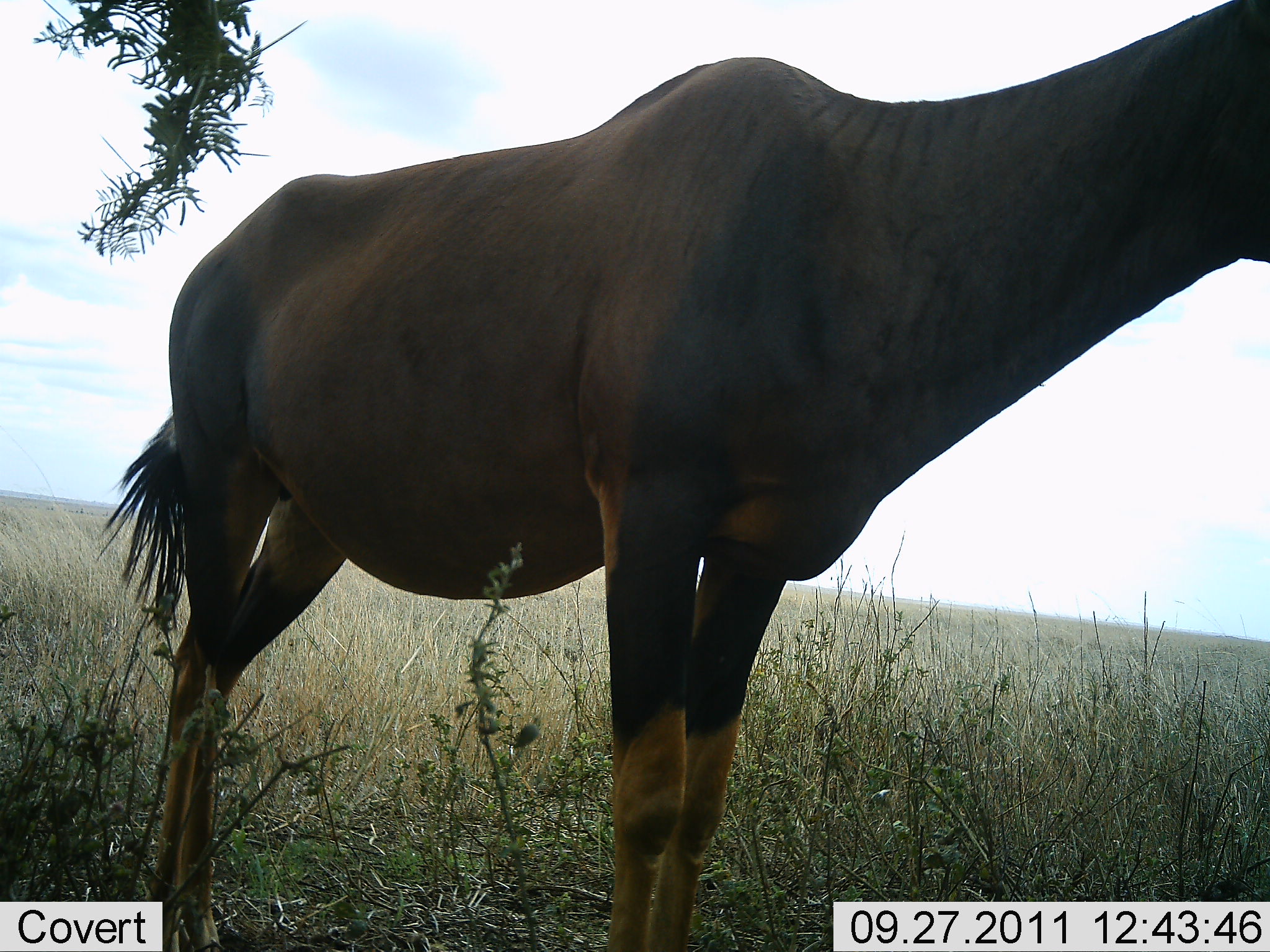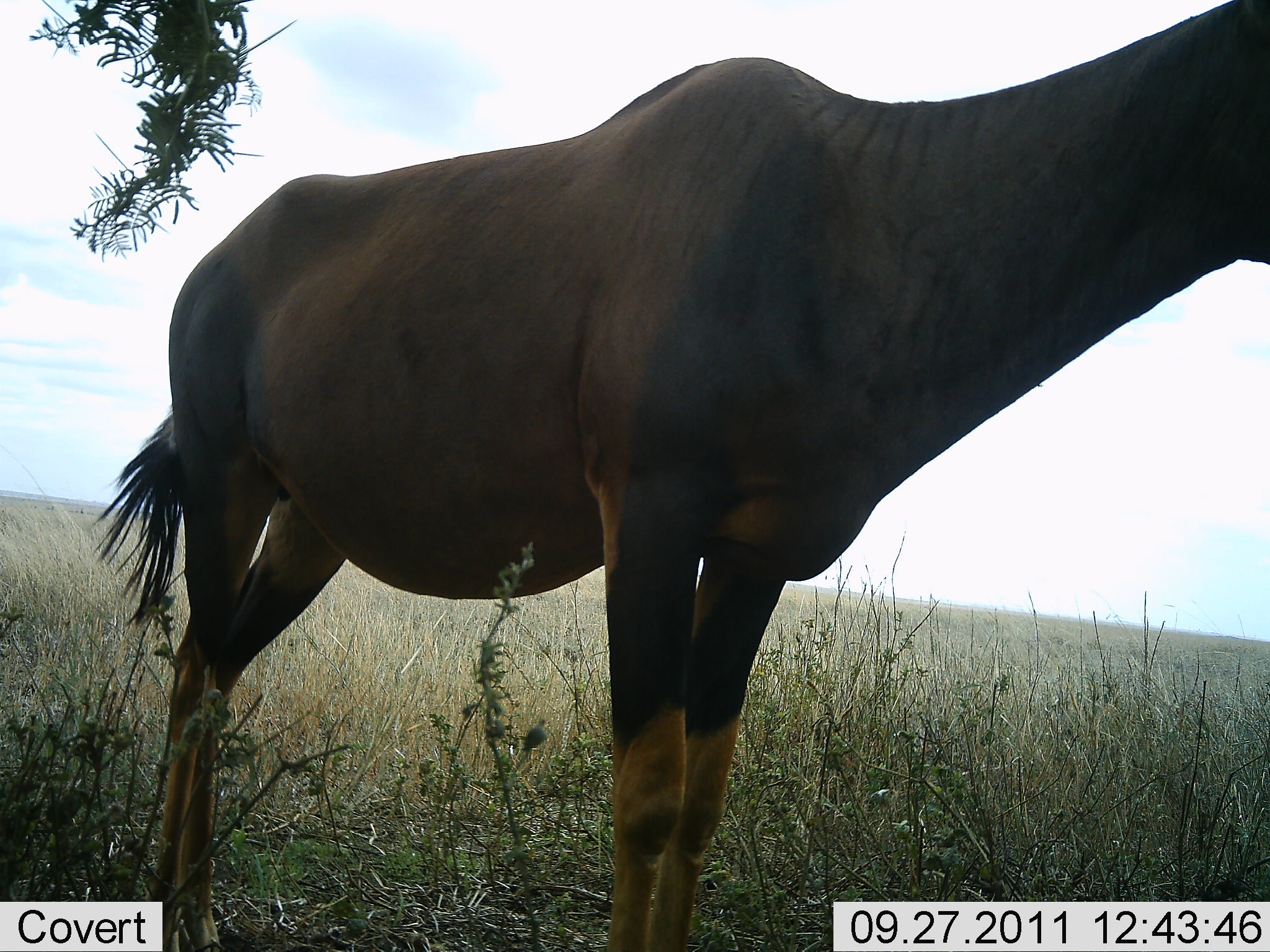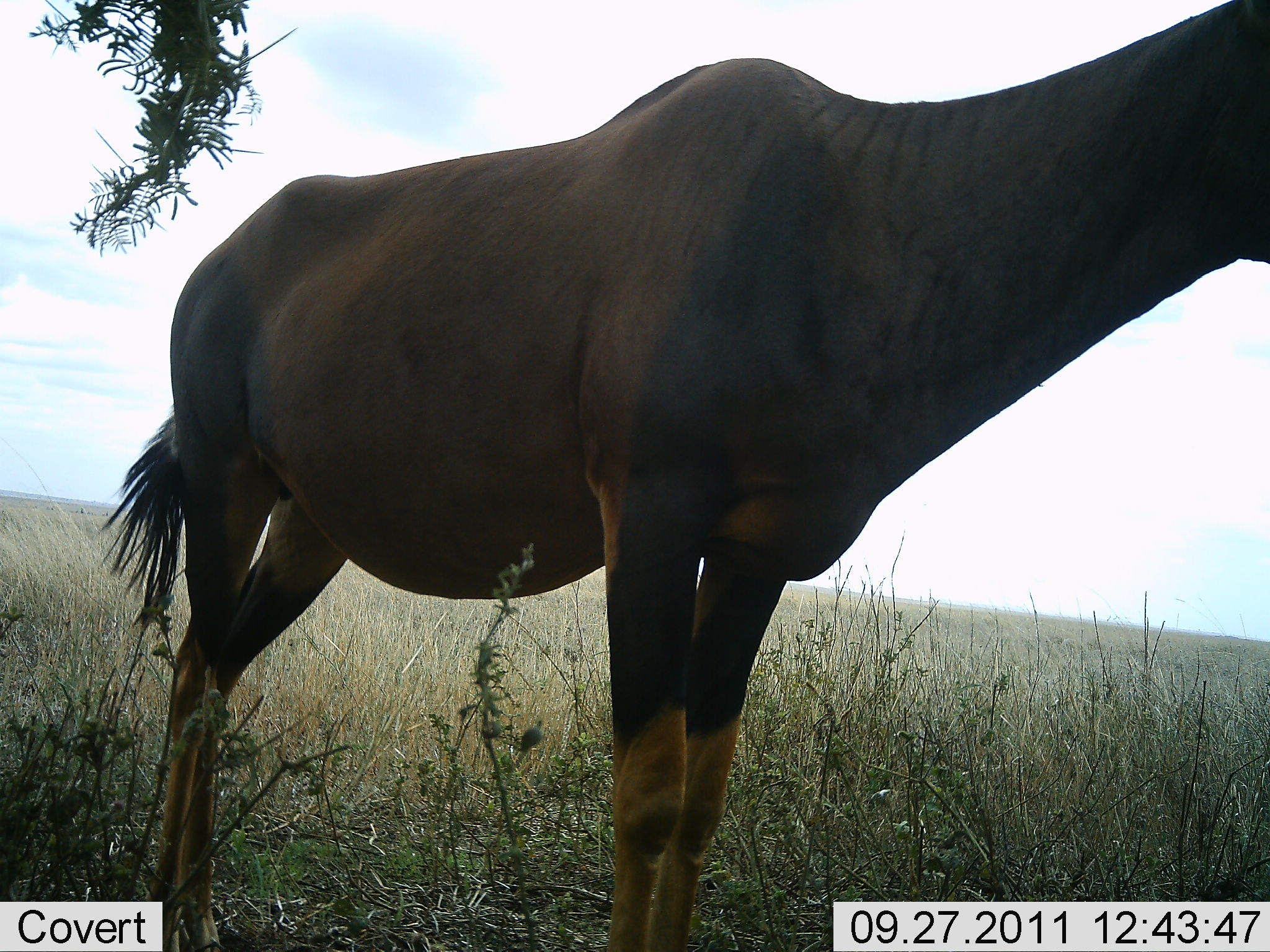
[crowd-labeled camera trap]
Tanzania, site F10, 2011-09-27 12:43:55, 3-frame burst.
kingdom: Animalia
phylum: Chordata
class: Mammalia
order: Artiodactyla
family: Bovidae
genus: Damaliscus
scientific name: Damaliscus lunatus jimela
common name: topi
Topi (Damaliscus lunatus jimela), count 1. Behavior (volunteer vote fractions): standing 100%, resting 0%, moving 0%, interacting 0%. Young present (vote fraction): 0%. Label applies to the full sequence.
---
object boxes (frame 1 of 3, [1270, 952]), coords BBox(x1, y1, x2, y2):
animal: BBox(92, 0, 1270, 951)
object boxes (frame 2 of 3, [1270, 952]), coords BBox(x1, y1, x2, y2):
animal: BBox(92, 0, 1270, 951)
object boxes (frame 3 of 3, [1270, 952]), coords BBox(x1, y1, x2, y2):
animal: BBox(92, 0, 1270, 951)